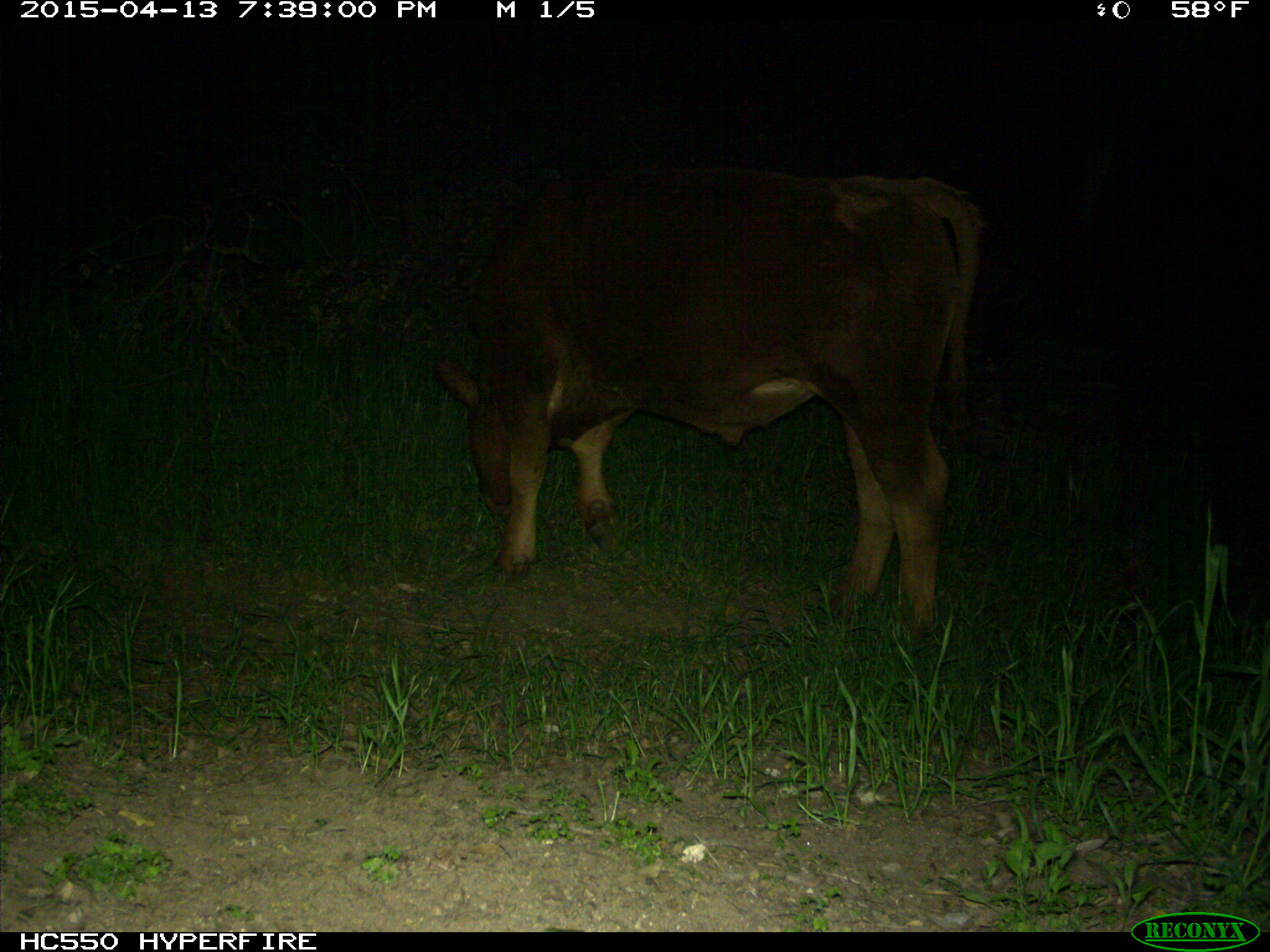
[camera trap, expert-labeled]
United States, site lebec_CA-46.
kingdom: Animalia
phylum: Chordata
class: Mammalia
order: Artiodactyla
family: Bovidae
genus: Bos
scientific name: Bos taurus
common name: domestic cow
Bos taurus (domestic cow).